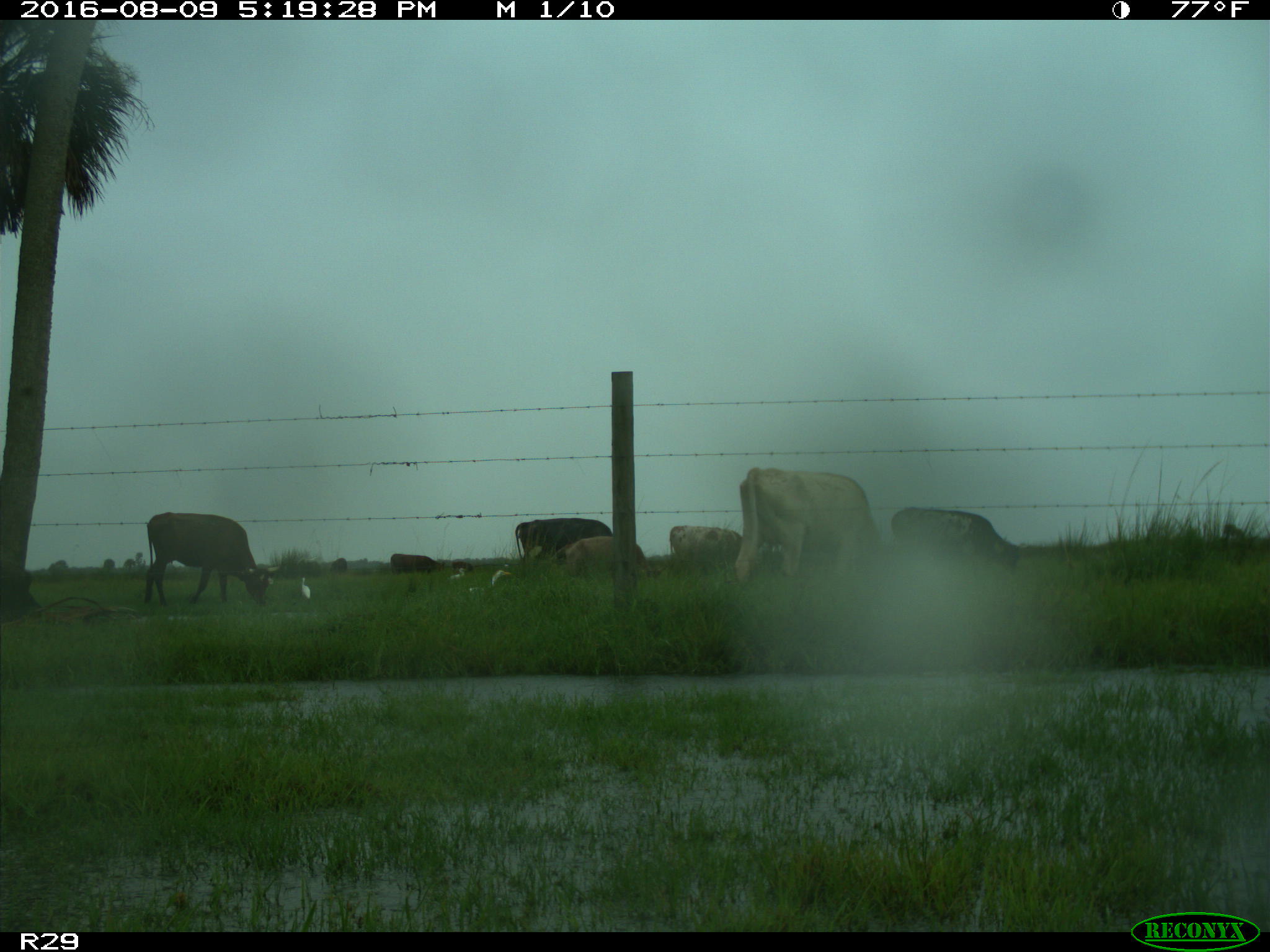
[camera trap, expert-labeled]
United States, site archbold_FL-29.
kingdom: Animalia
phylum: Chordata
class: Mammalia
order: Artiodactyla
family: Bovidae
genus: Bos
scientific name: Bos taurus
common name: domestic cow